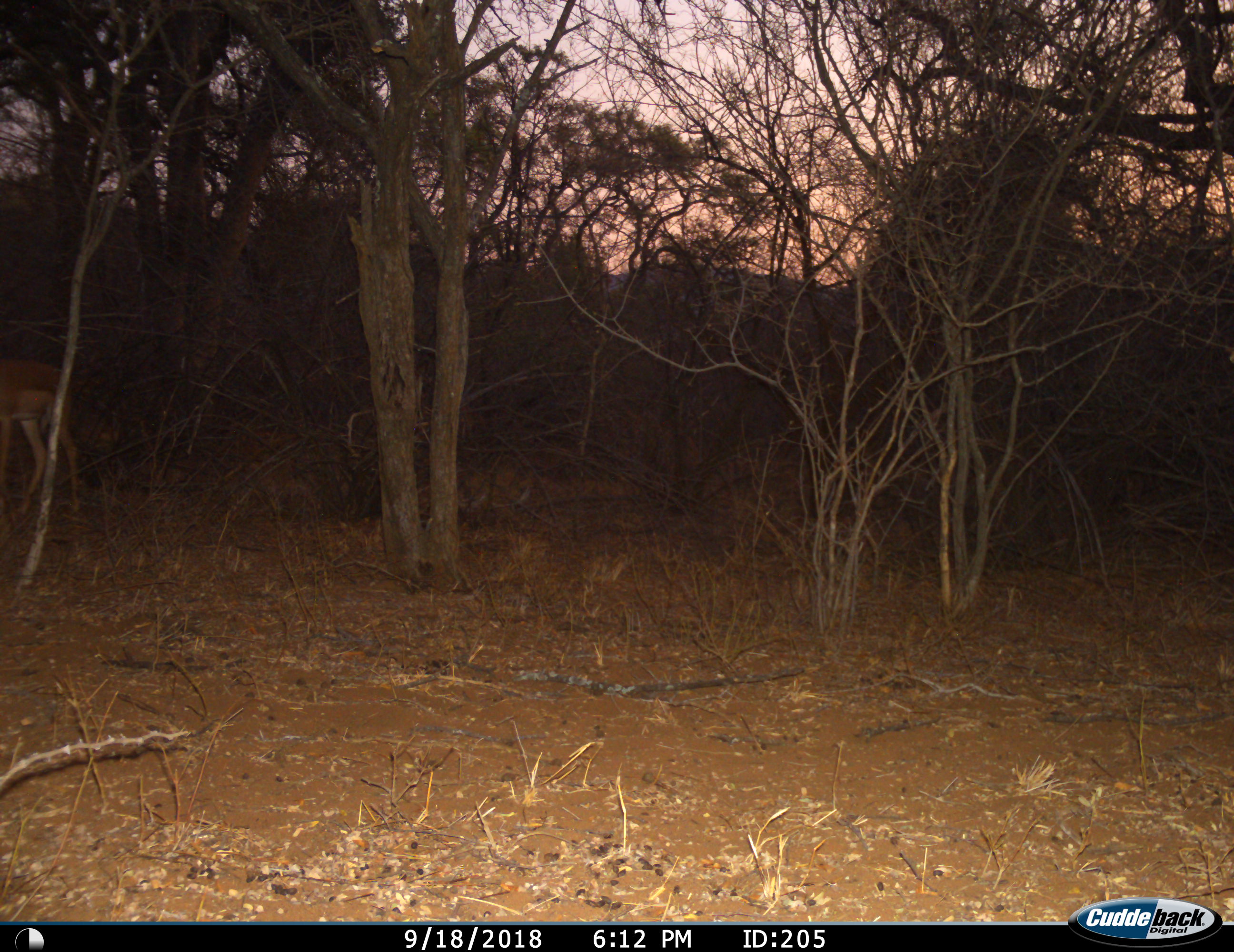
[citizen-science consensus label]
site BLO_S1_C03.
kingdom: Animalia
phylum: Chordata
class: Mammalia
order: Artiodactyla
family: Bovidae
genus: Aepyceros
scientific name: Aepyceros melampus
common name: impala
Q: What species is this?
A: Impala (Aepyceros melampus).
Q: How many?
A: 1.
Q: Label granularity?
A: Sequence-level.